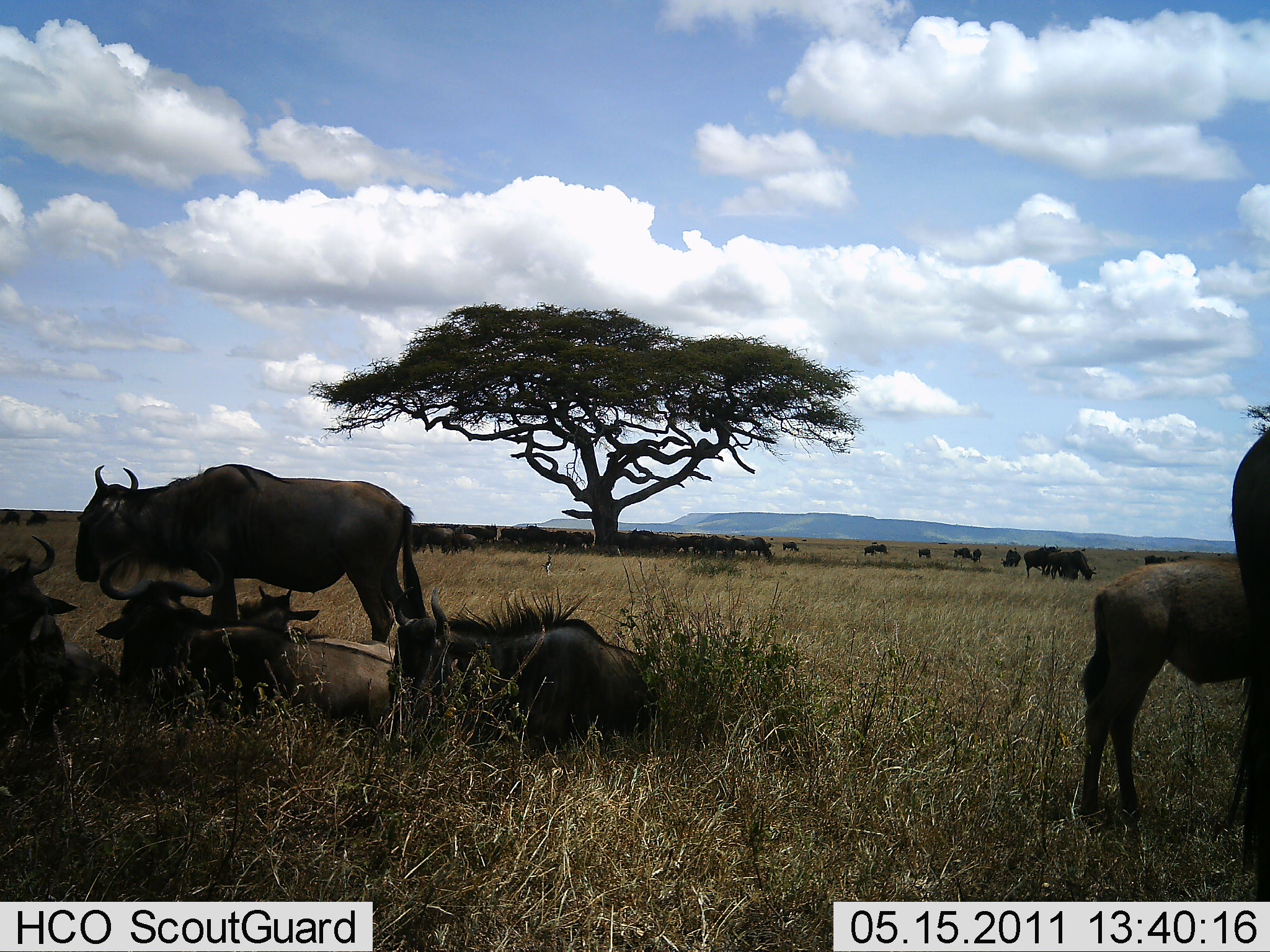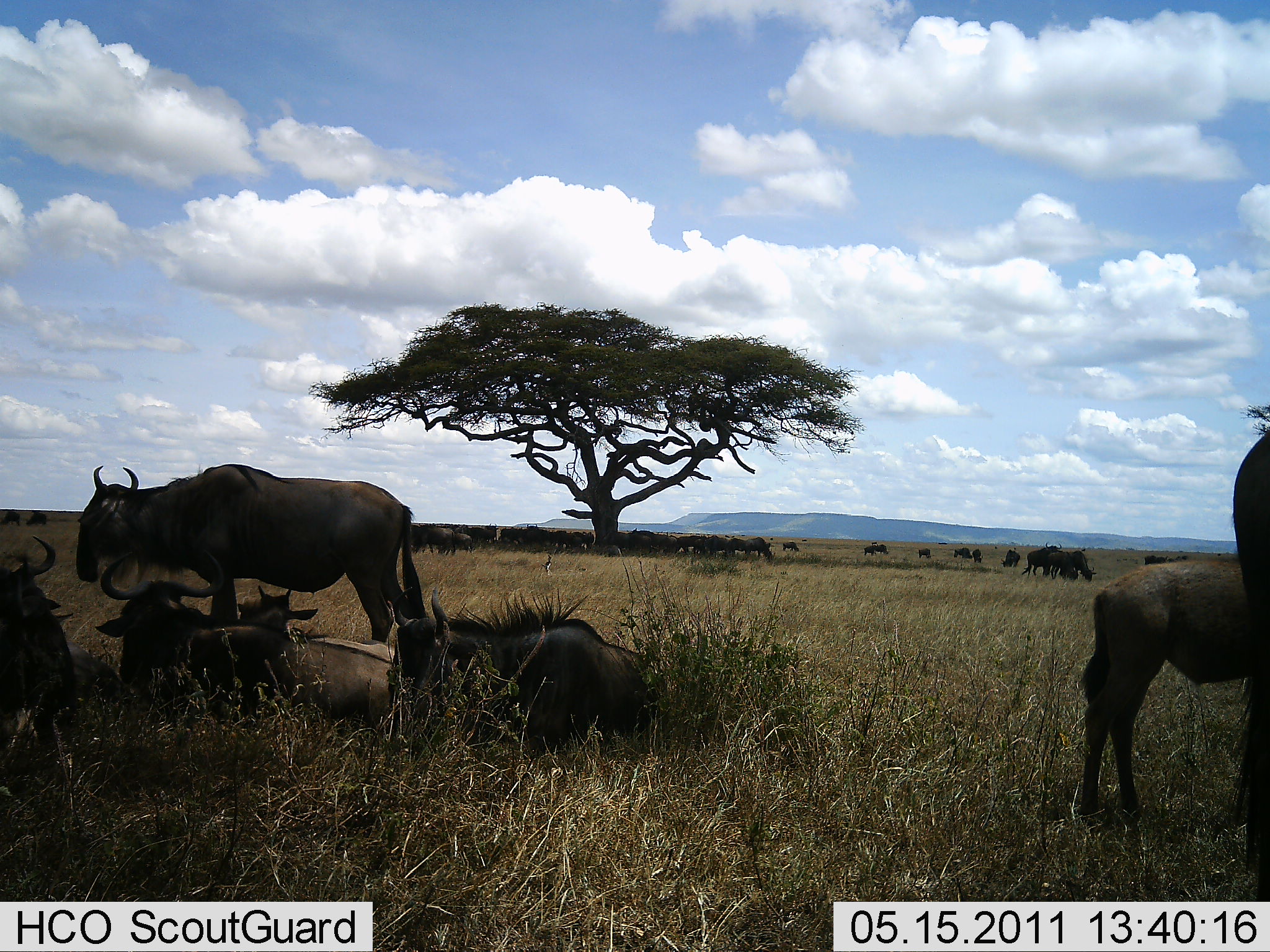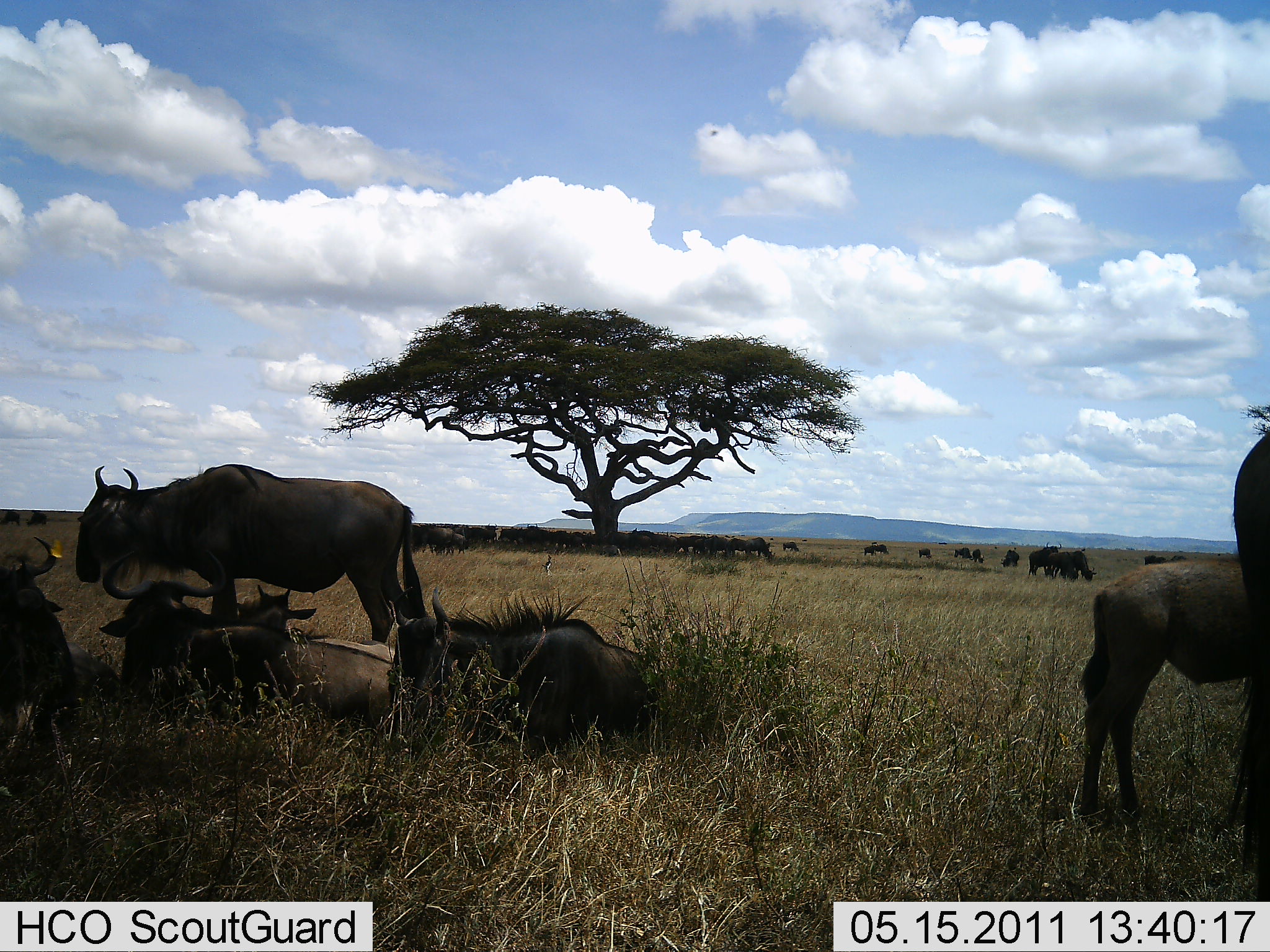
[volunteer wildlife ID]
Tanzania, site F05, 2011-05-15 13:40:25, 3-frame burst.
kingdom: Animalia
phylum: Chordata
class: Mammalia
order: Artiodactyla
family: Bovidae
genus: Connochaetes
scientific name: Connochaetes taurinus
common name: blue wildebeest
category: wildebeest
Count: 11-50.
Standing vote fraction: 73%.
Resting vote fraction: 100%.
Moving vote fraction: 18%.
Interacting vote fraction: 36%.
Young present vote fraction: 36%.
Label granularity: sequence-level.